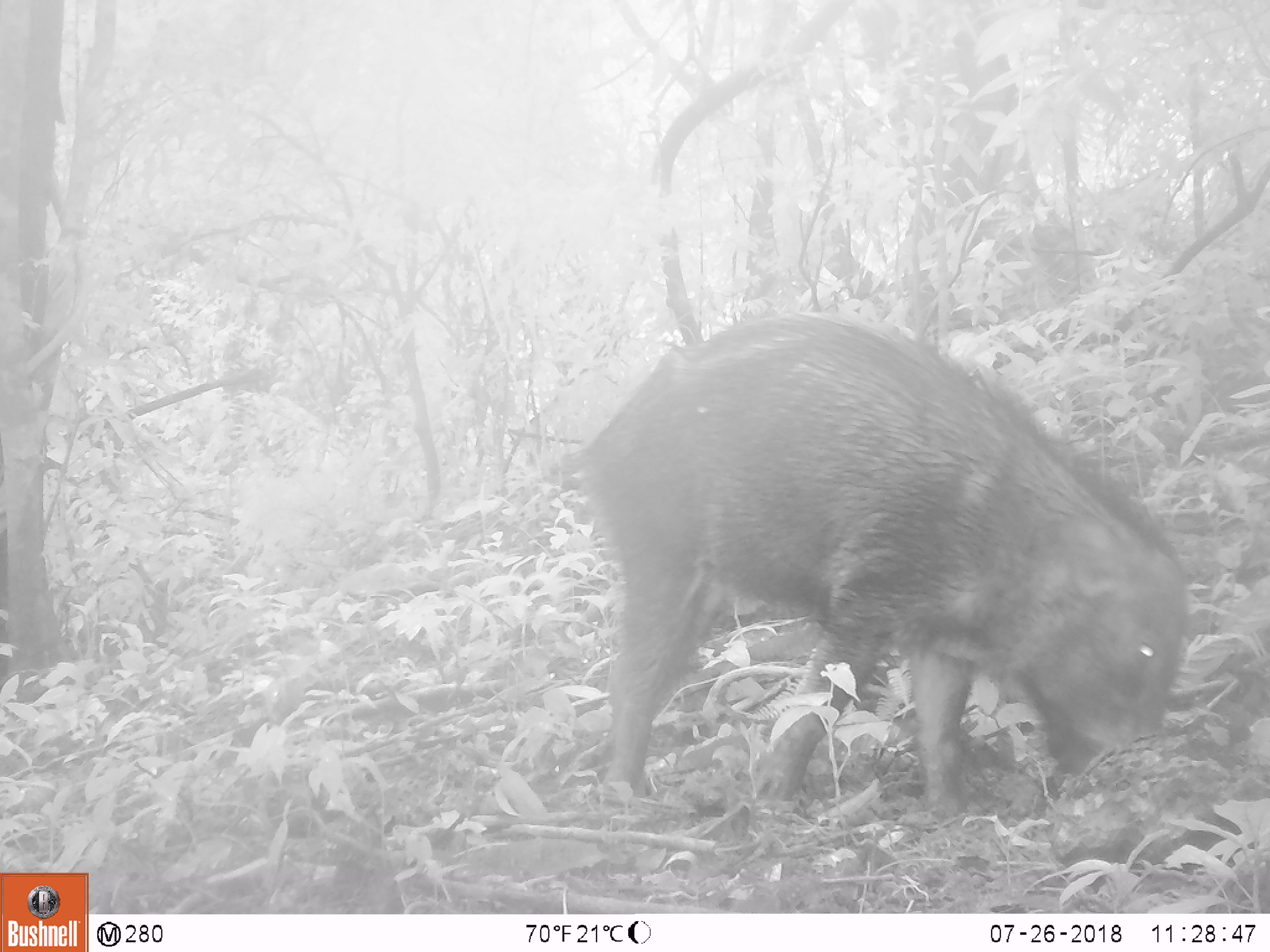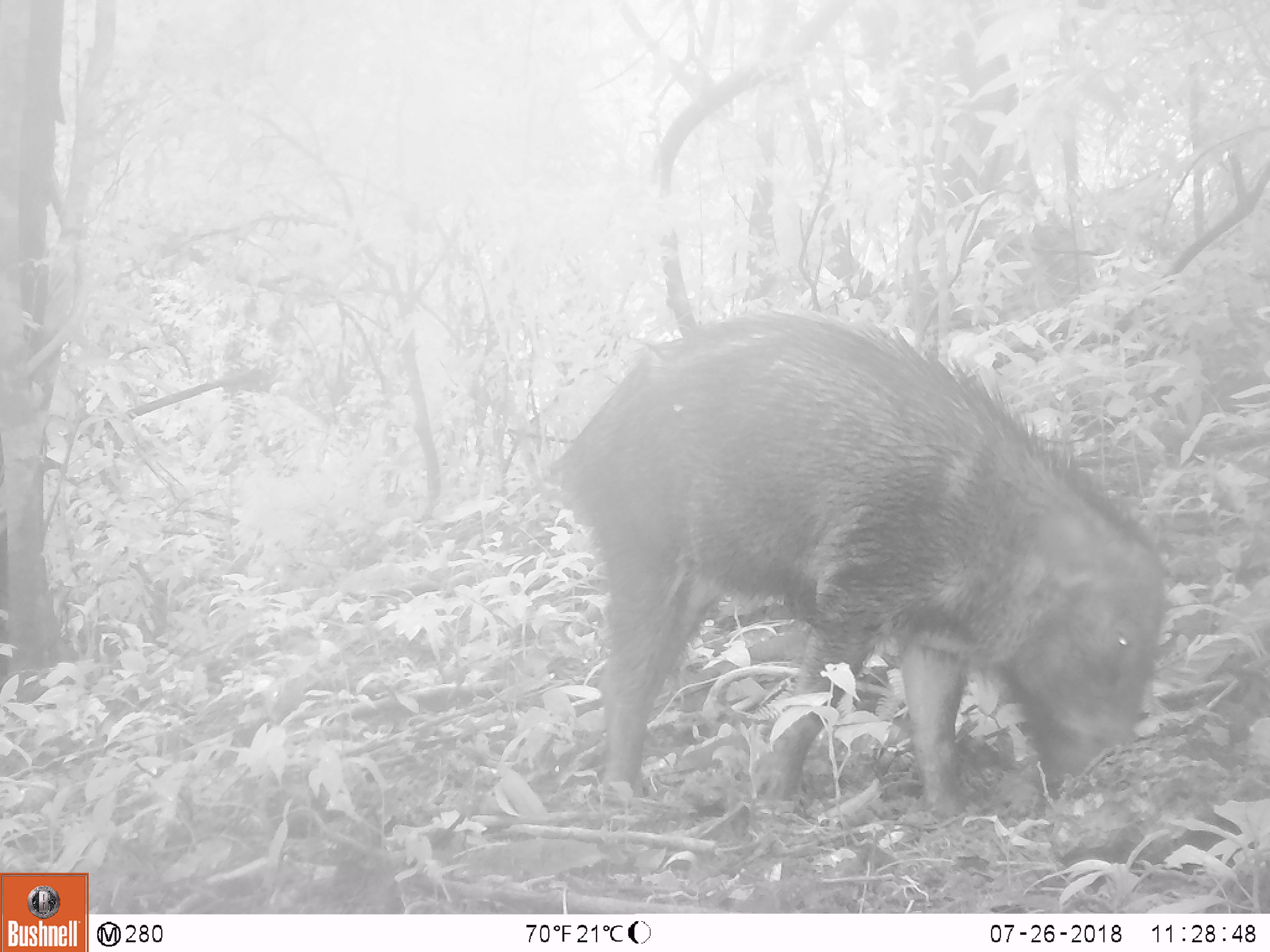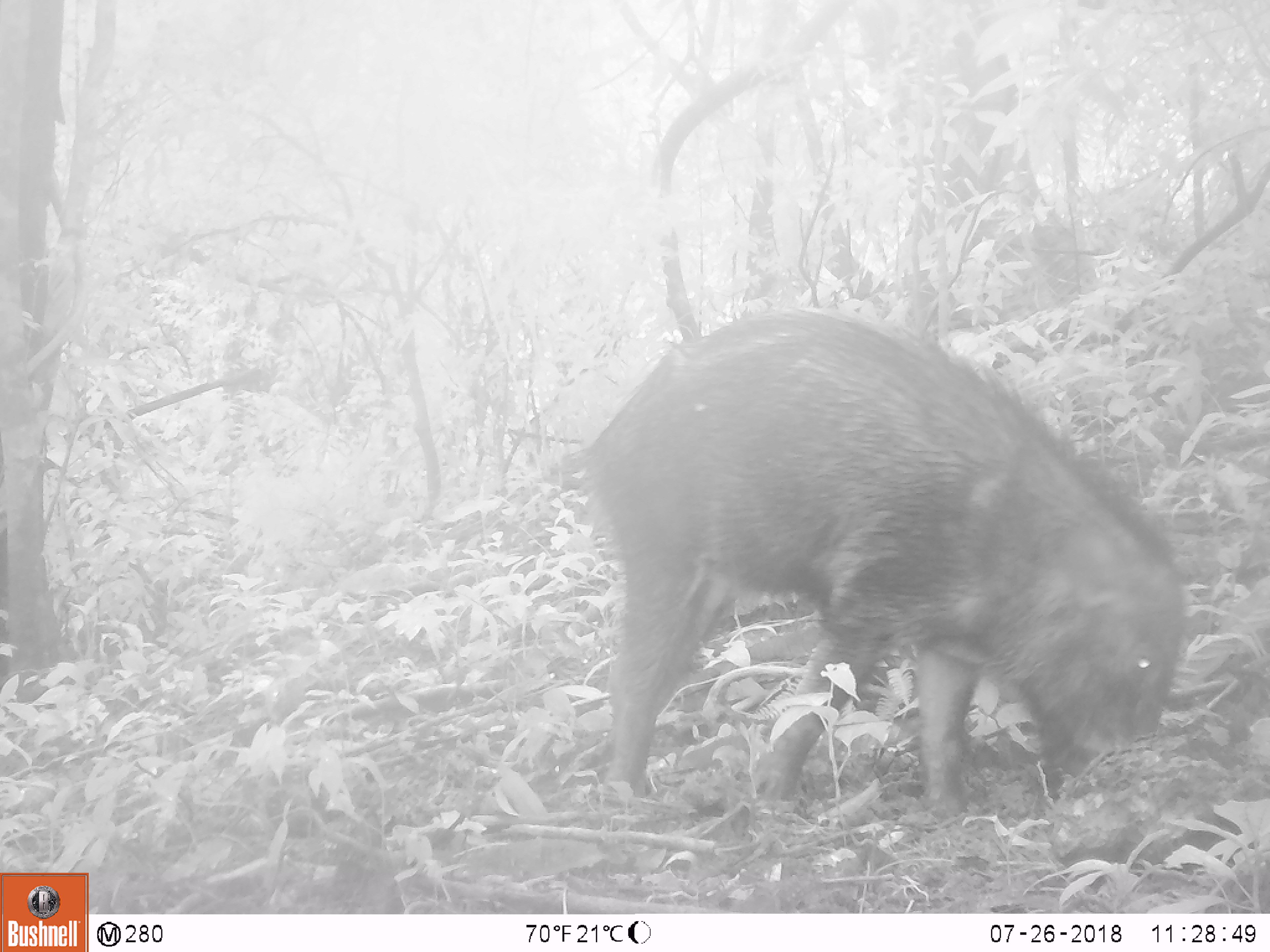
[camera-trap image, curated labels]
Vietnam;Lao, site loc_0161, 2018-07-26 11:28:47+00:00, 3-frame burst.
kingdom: Animalia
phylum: Chordata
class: Mammalia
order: Artiodactyla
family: Suidae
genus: Sus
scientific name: Sus scrofa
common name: eurasian wild pig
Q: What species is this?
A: Eurasian wild pig (Sus scrofa).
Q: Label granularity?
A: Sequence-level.